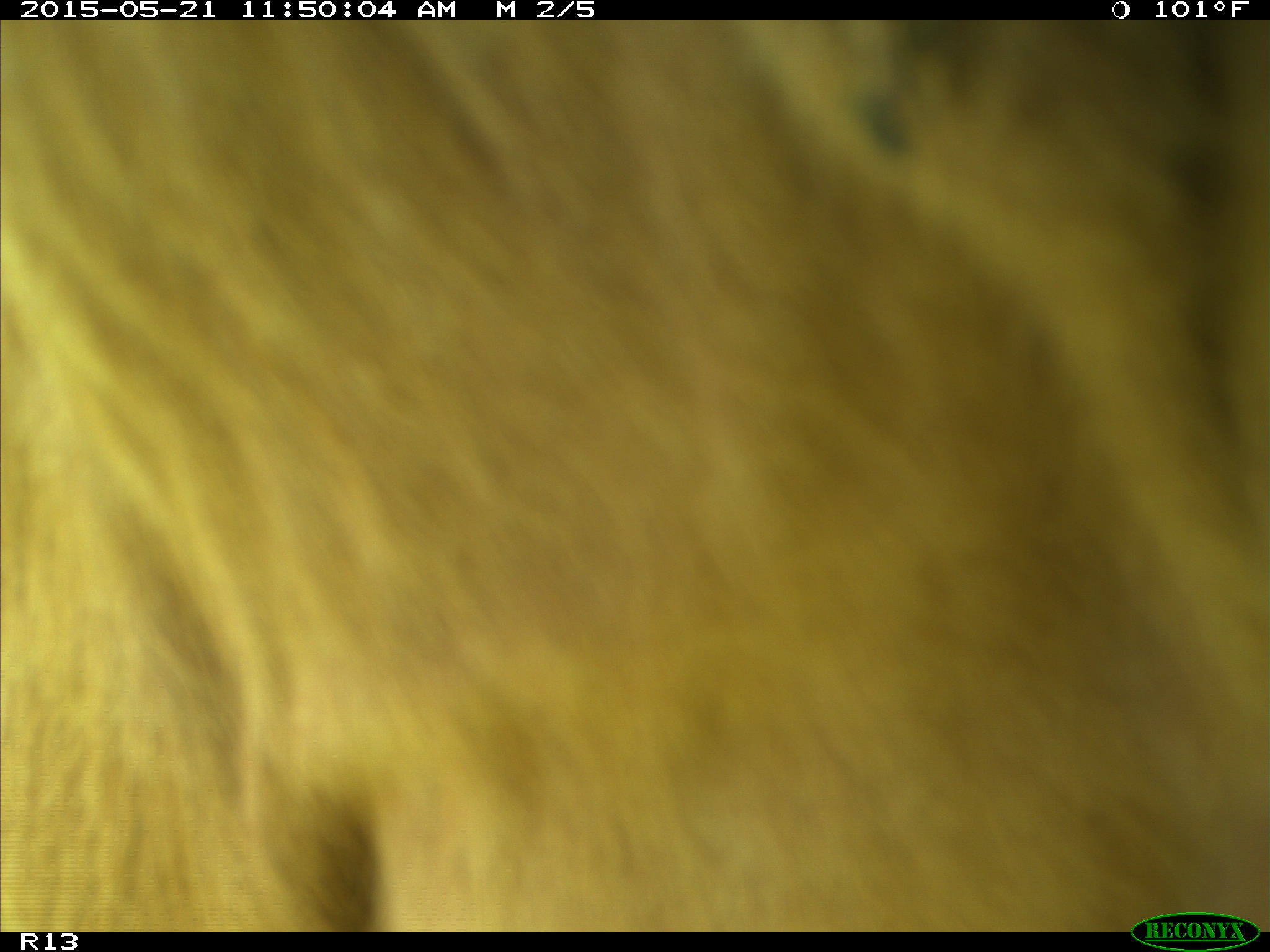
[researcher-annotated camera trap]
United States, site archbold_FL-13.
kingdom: Animalia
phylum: Chordata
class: Mammalia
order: Artiodactyla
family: Bovidae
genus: Bos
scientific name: Bos taurus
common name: domestic cow